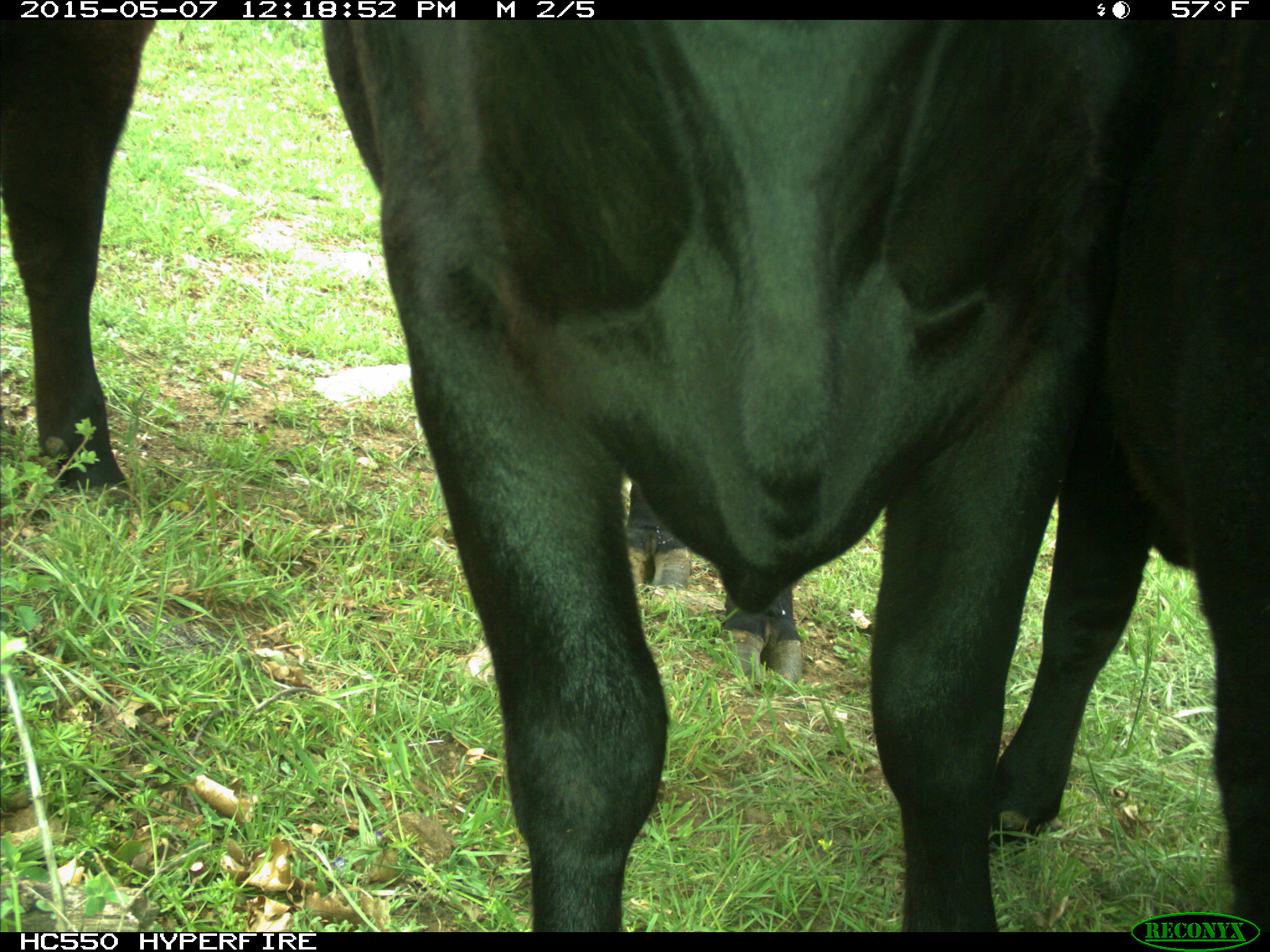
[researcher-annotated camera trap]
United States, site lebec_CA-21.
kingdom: Animalia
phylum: Chordata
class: Mammalia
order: Artiodactyla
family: Bovidae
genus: Bos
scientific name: Bos taurus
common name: domestic cow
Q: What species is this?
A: Bos taurus (domestic cow).